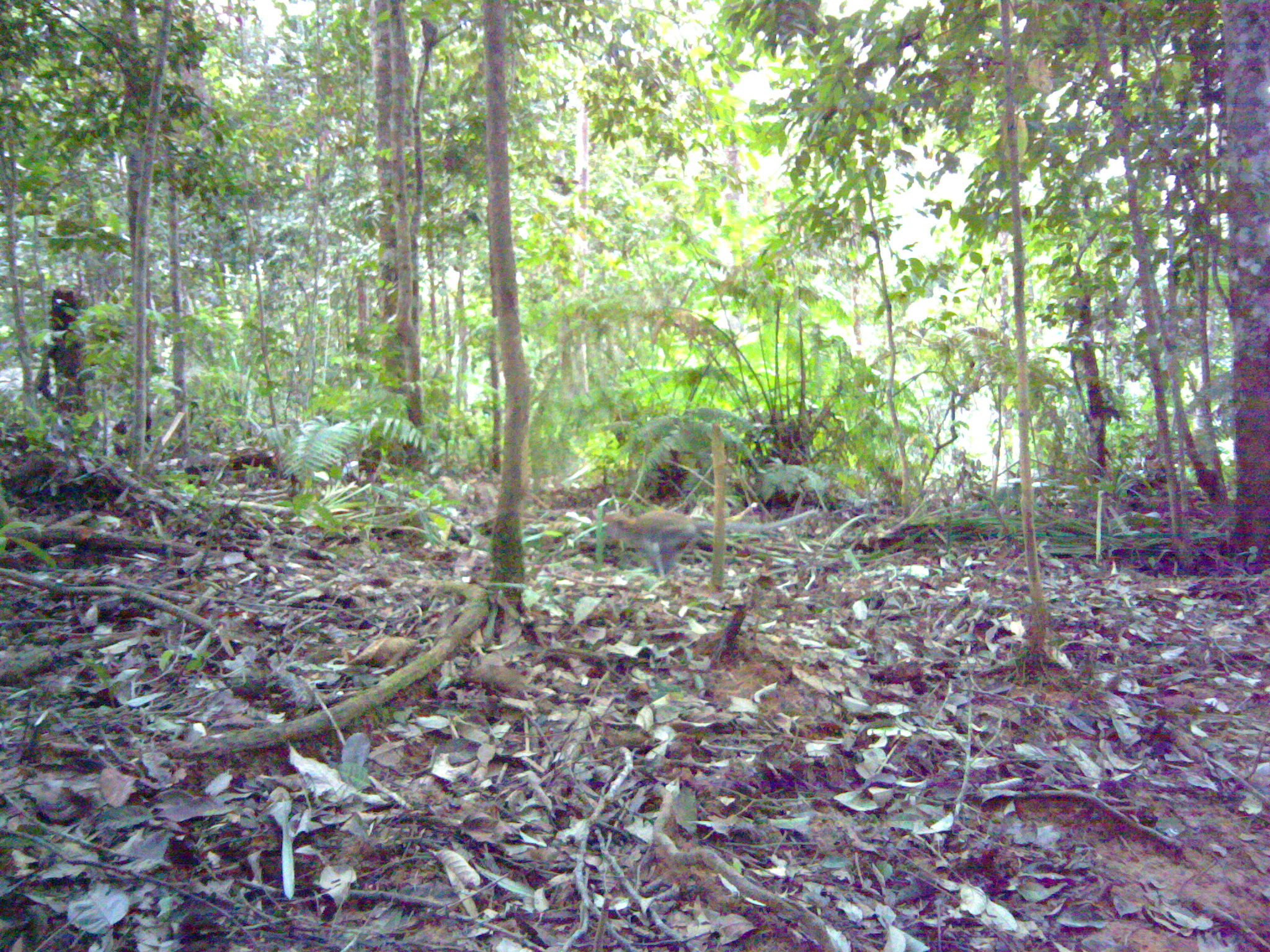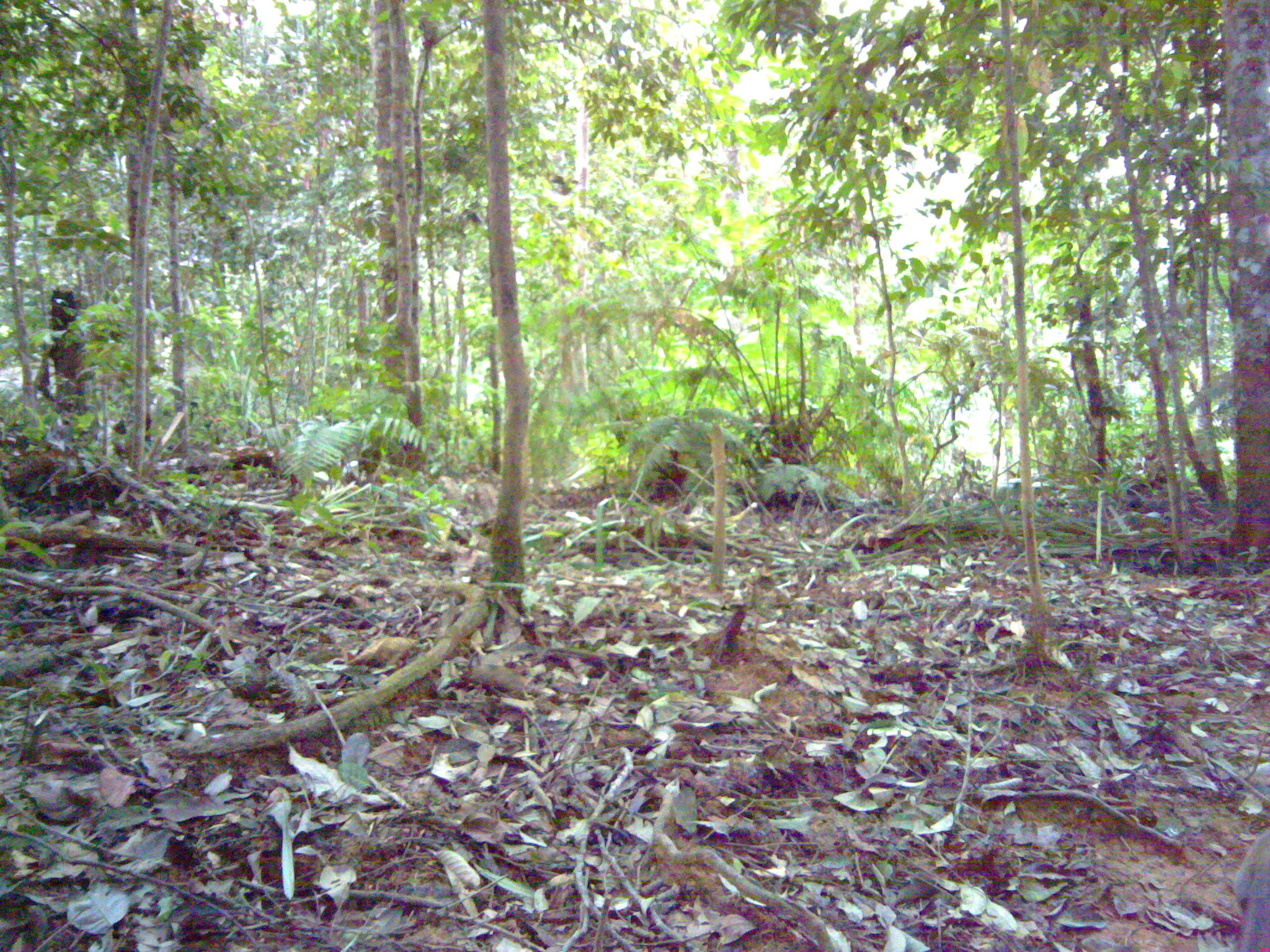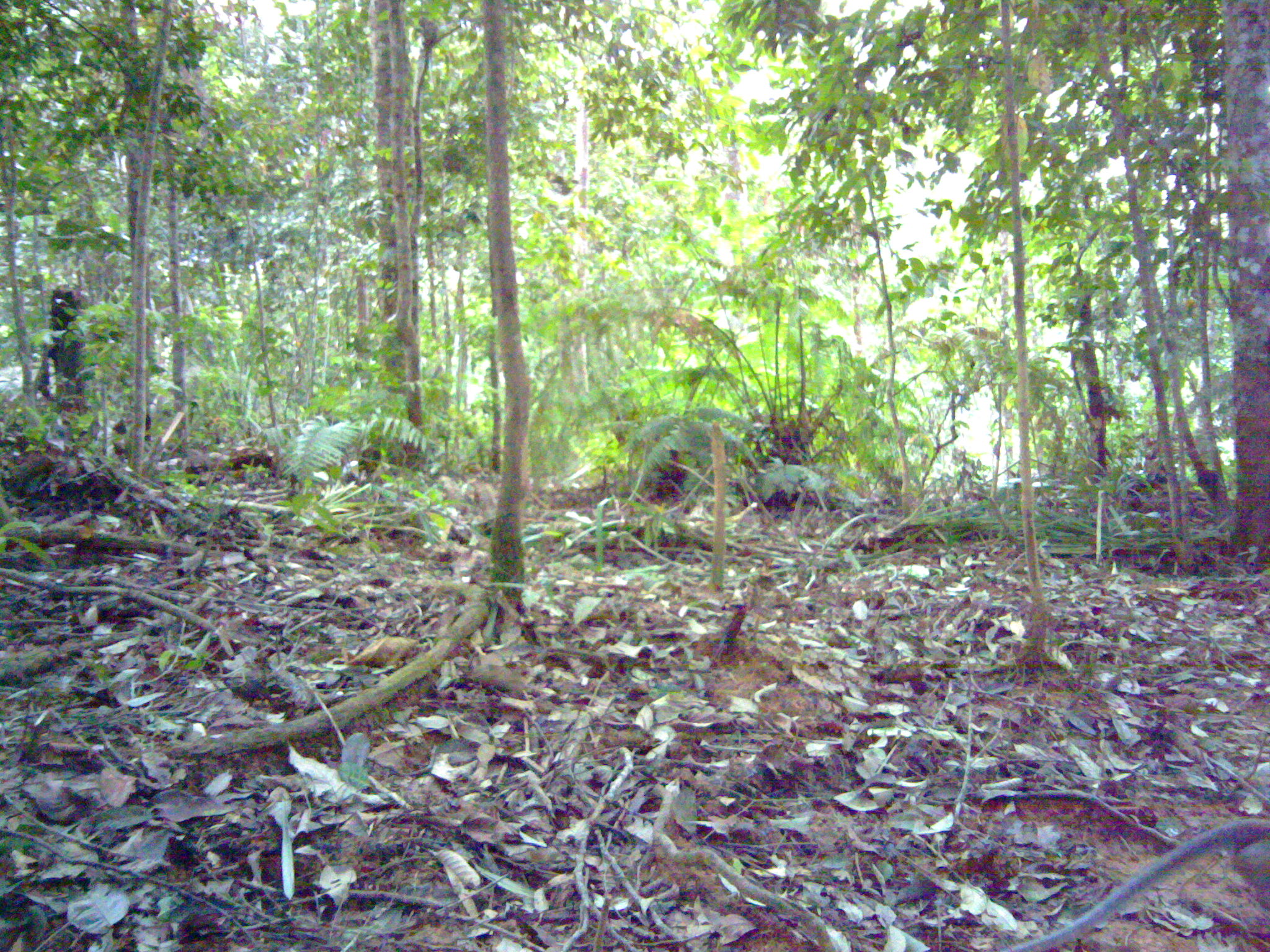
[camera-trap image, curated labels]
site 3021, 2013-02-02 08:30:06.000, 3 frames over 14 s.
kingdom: Animalia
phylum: Chordata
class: Mammalia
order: Primates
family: Cercopithecidae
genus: Macaca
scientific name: Macaca fascicularis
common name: crab-eating macaque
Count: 1.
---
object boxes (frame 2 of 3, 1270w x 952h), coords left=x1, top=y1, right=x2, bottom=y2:
macaca fascicularis: left=1233, top=821, right=1270, bottom=952